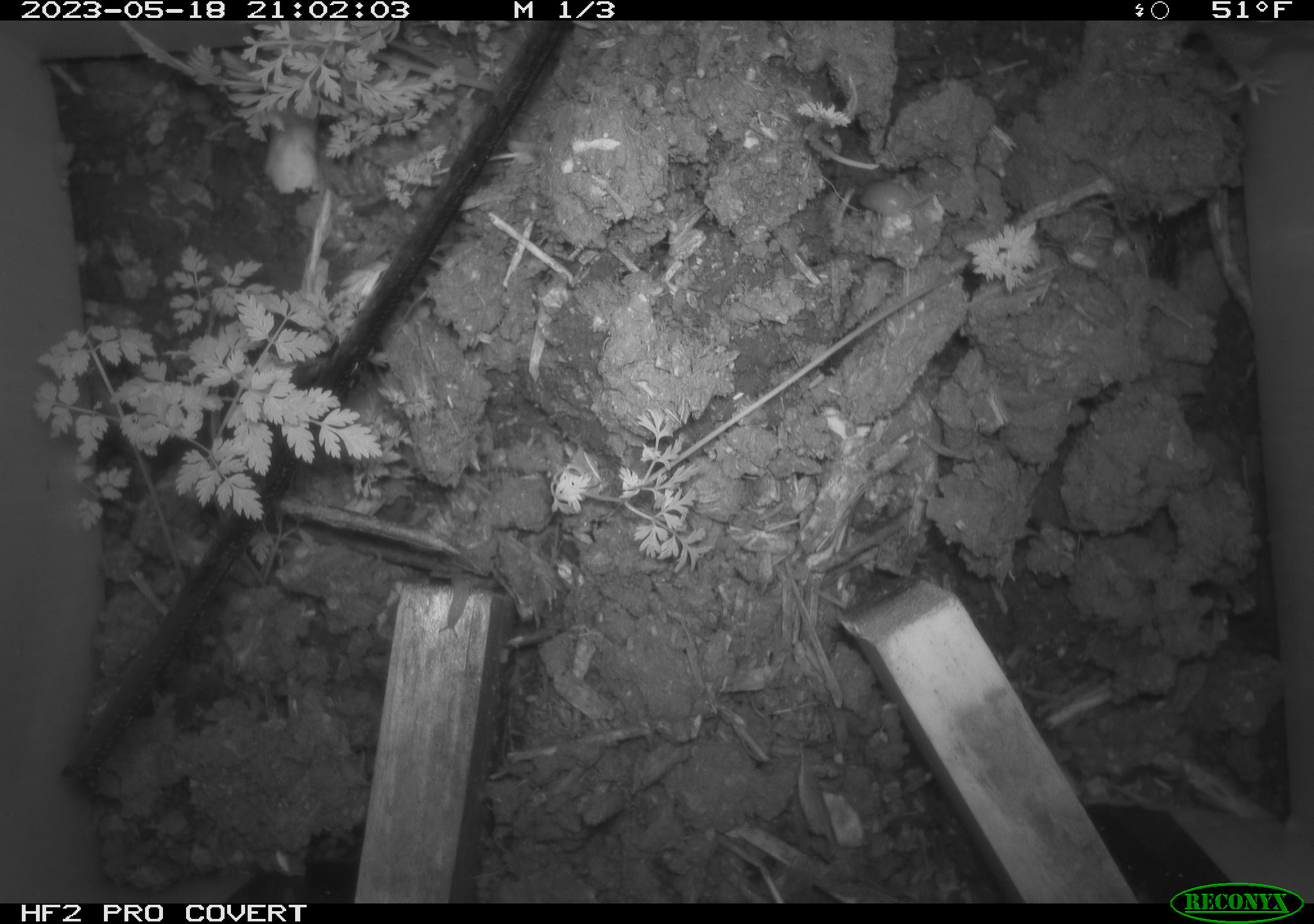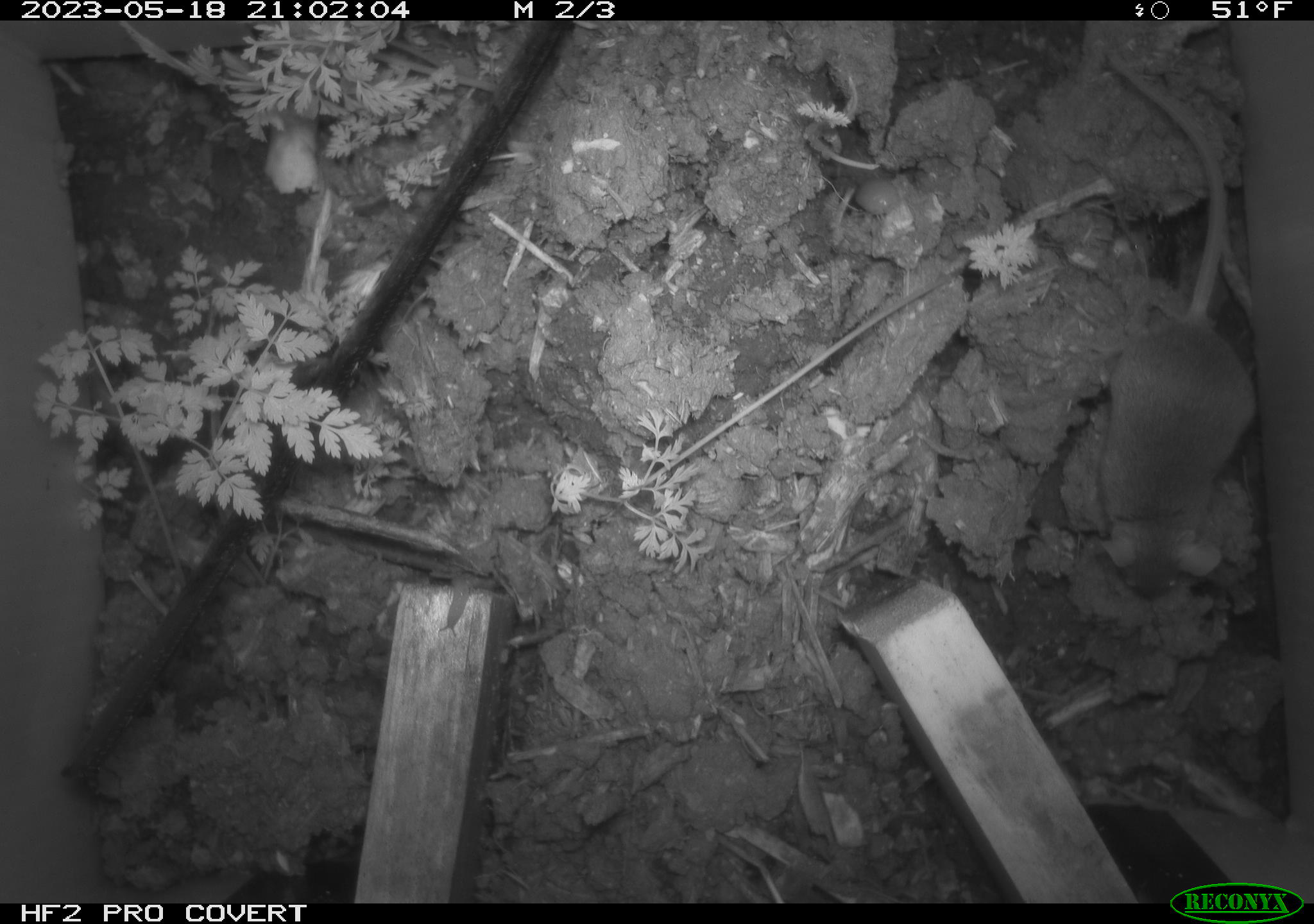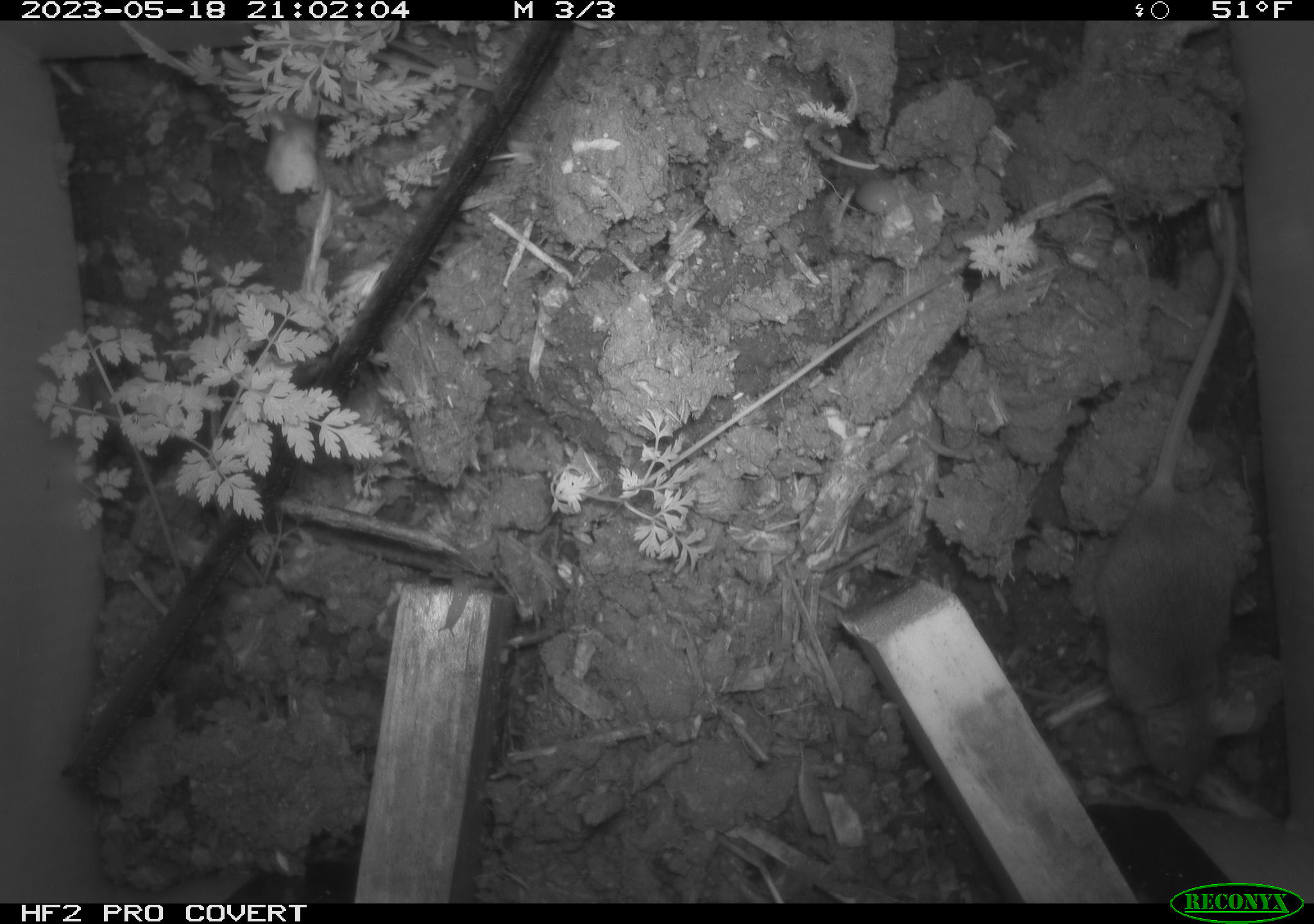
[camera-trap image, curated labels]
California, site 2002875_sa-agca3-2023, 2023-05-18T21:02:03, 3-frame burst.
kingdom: Animalia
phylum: Chordata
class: Mammalia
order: Rodentia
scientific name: Rodentia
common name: mouse species